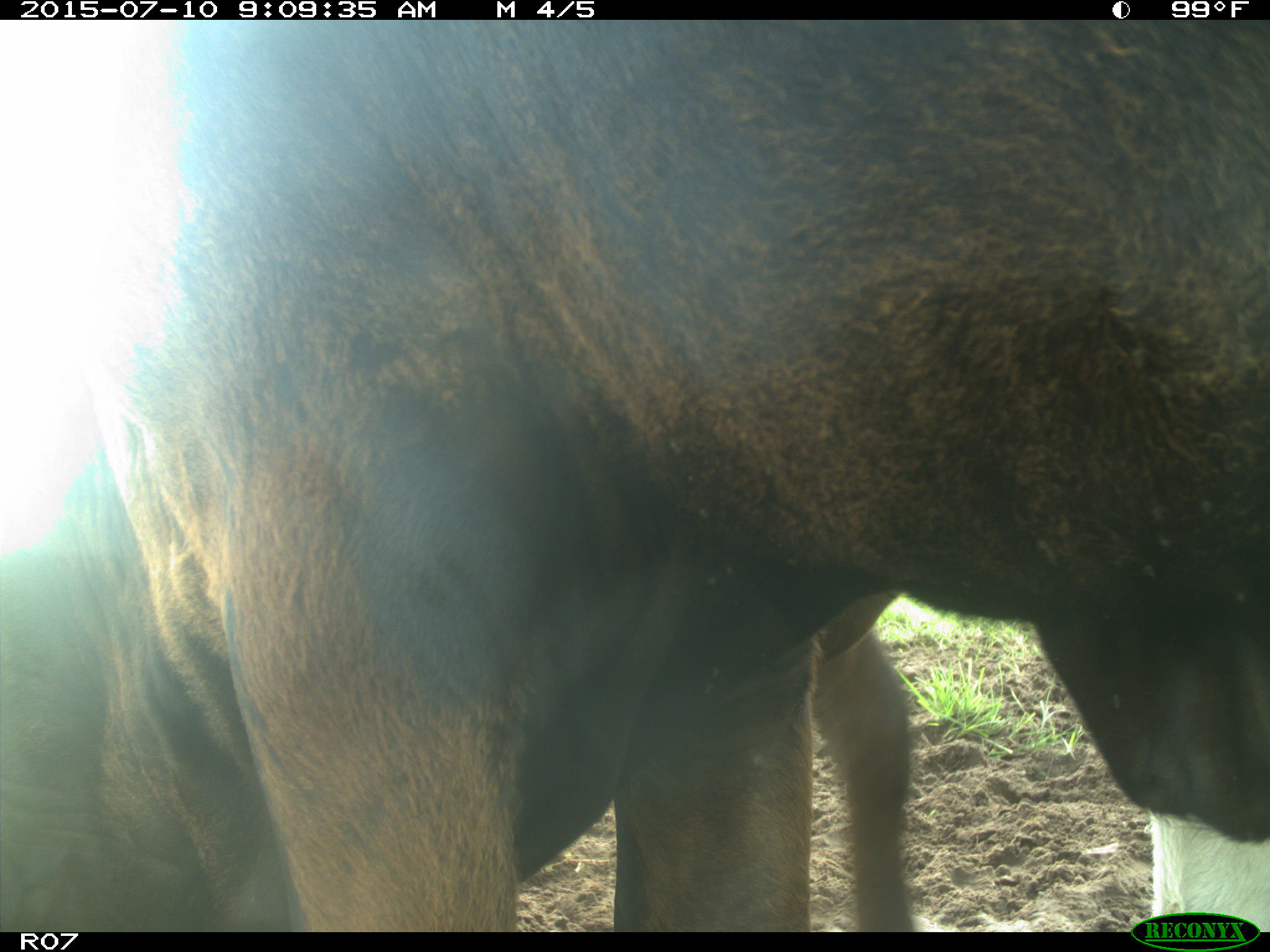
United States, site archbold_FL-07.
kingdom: Animalia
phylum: Chordata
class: Mammalia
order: Artiodactyla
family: Bovidae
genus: Bos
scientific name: Bos taurus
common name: domestic cow